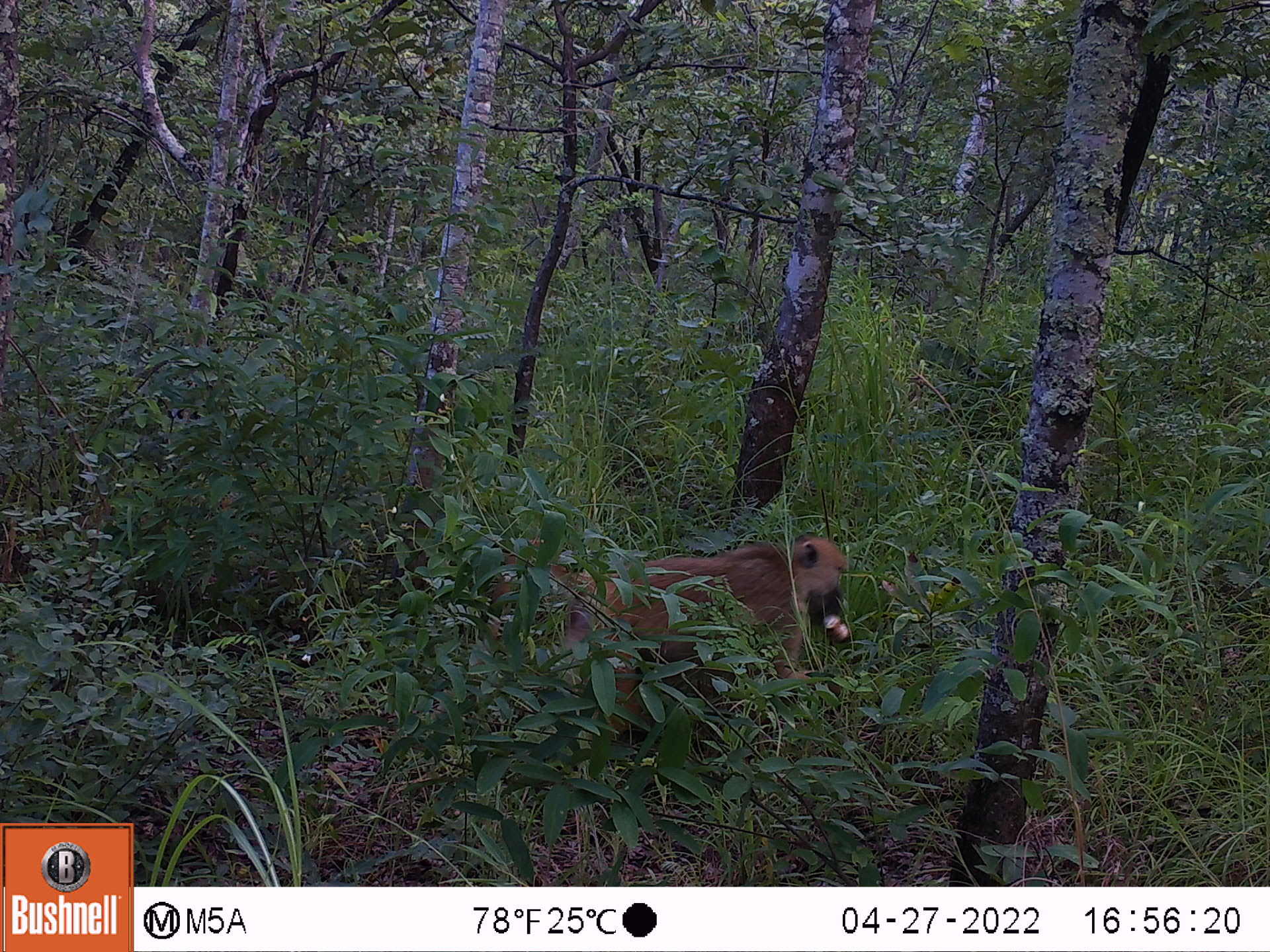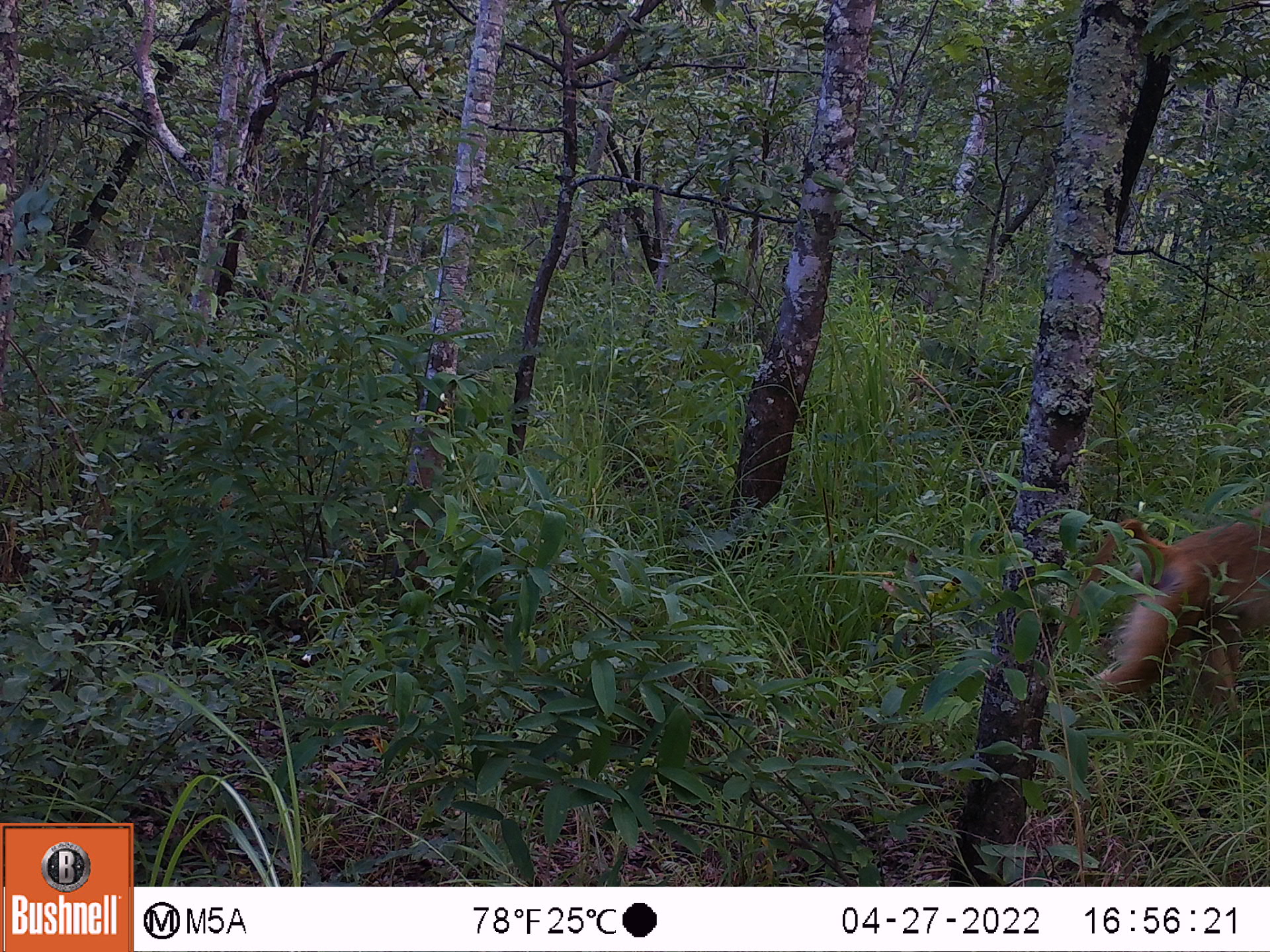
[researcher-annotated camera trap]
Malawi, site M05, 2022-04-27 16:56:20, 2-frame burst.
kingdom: Animalia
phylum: Chordata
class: Mammalia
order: Primates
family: Cercopithecidae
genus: Papio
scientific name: Papio cynocephalus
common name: yellow baboon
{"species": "yellow baboon (Papio cynocephalus)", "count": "1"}